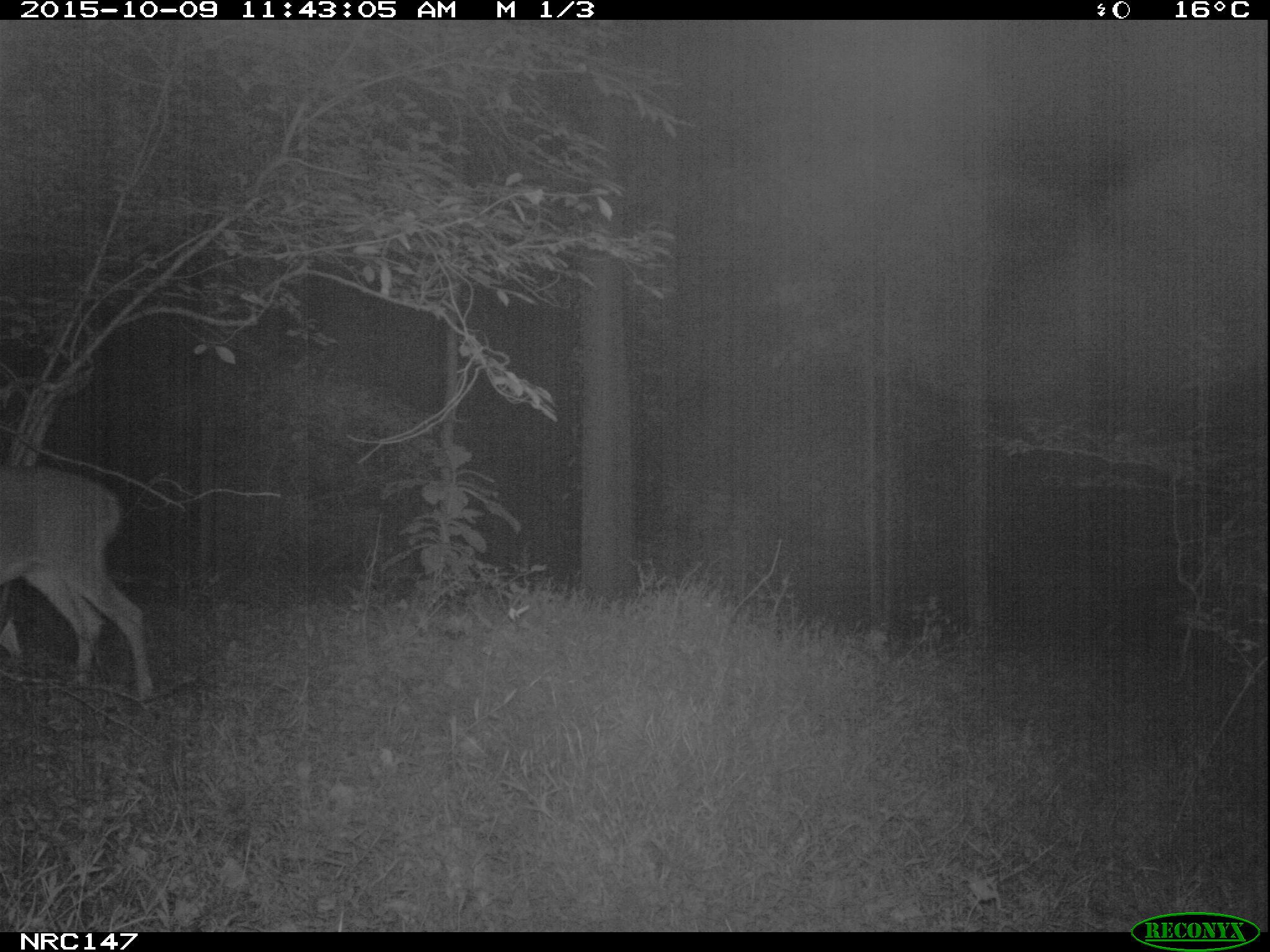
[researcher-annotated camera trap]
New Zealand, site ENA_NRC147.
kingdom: Animalia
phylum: Chordata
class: Mammalia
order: Artiodactyla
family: Cervidae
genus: Odocoileus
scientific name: Odocoileus virginianus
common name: white-tailed deer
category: white tailed deer